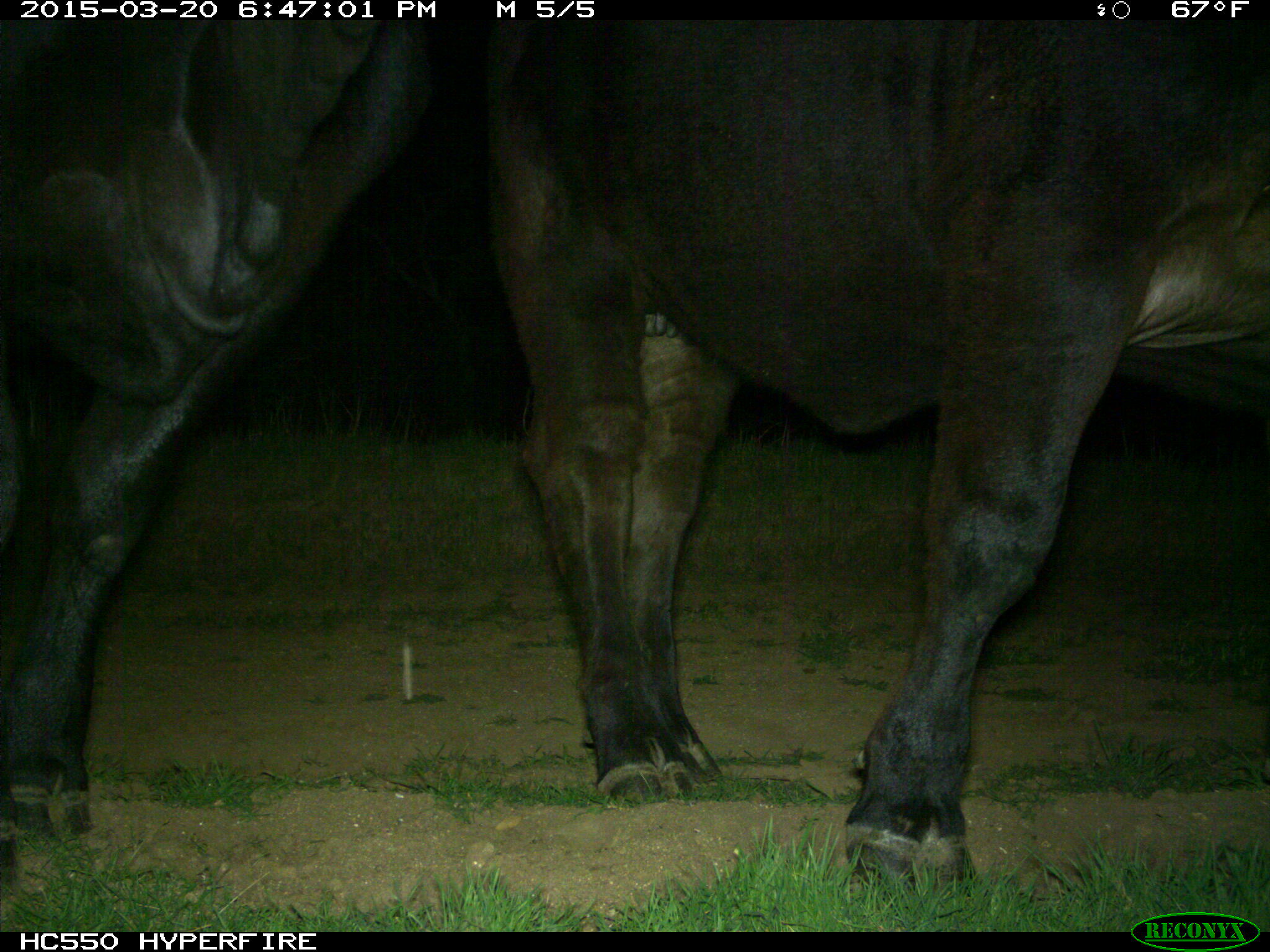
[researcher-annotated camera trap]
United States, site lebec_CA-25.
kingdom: Animalia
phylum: Chordata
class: Mammalia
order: Artiodactyla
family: Bovidae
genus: Bos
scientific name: Bos taurus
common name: domestic cow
Bos taurus (domestic cow).